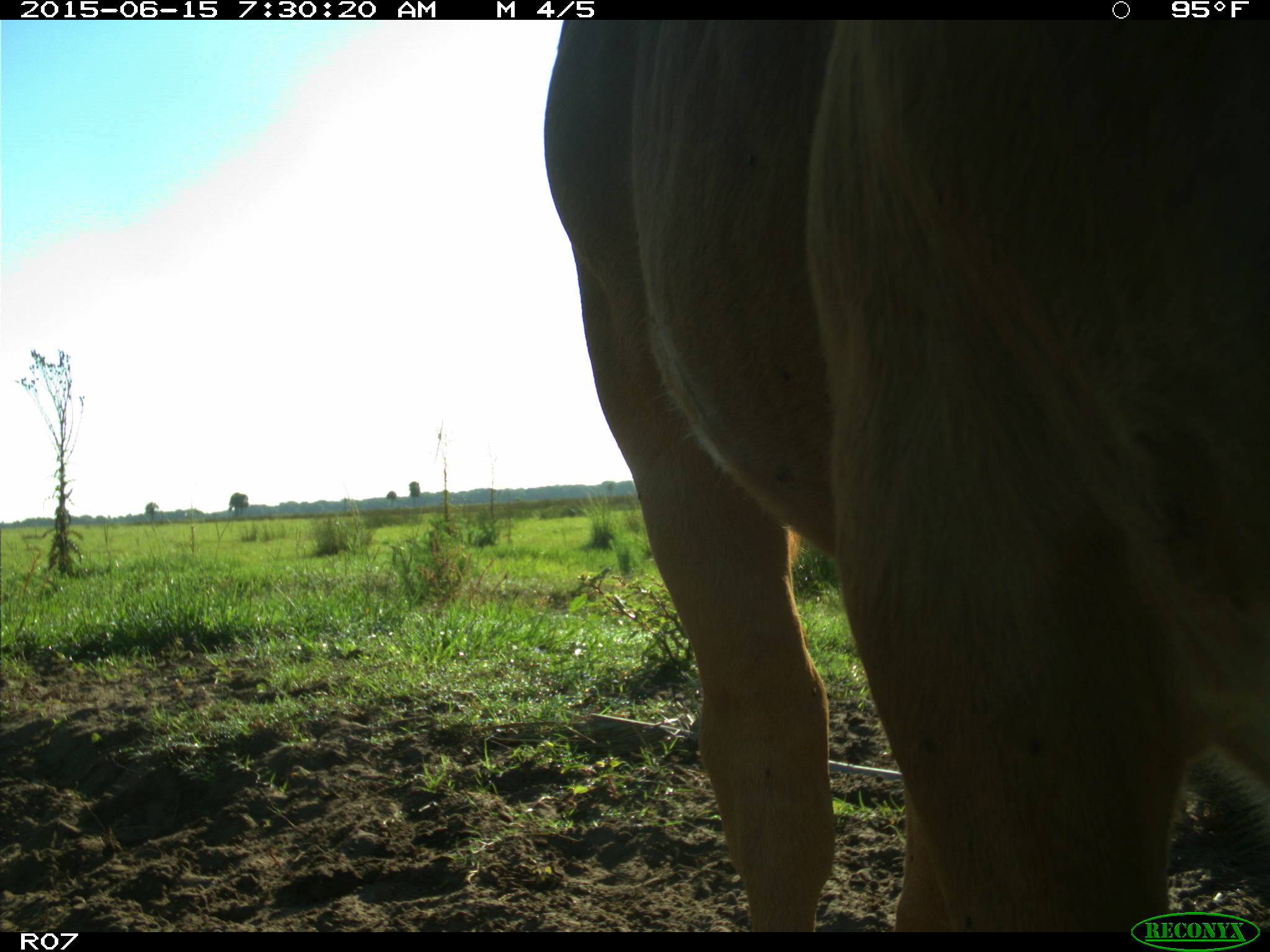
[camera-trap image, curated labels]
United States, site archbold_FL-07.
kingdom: Animalia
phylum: Chordata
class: Mammalia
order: Artiodactyla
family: Bovidae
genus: Bos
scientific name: Bos taurus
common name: domestic cow